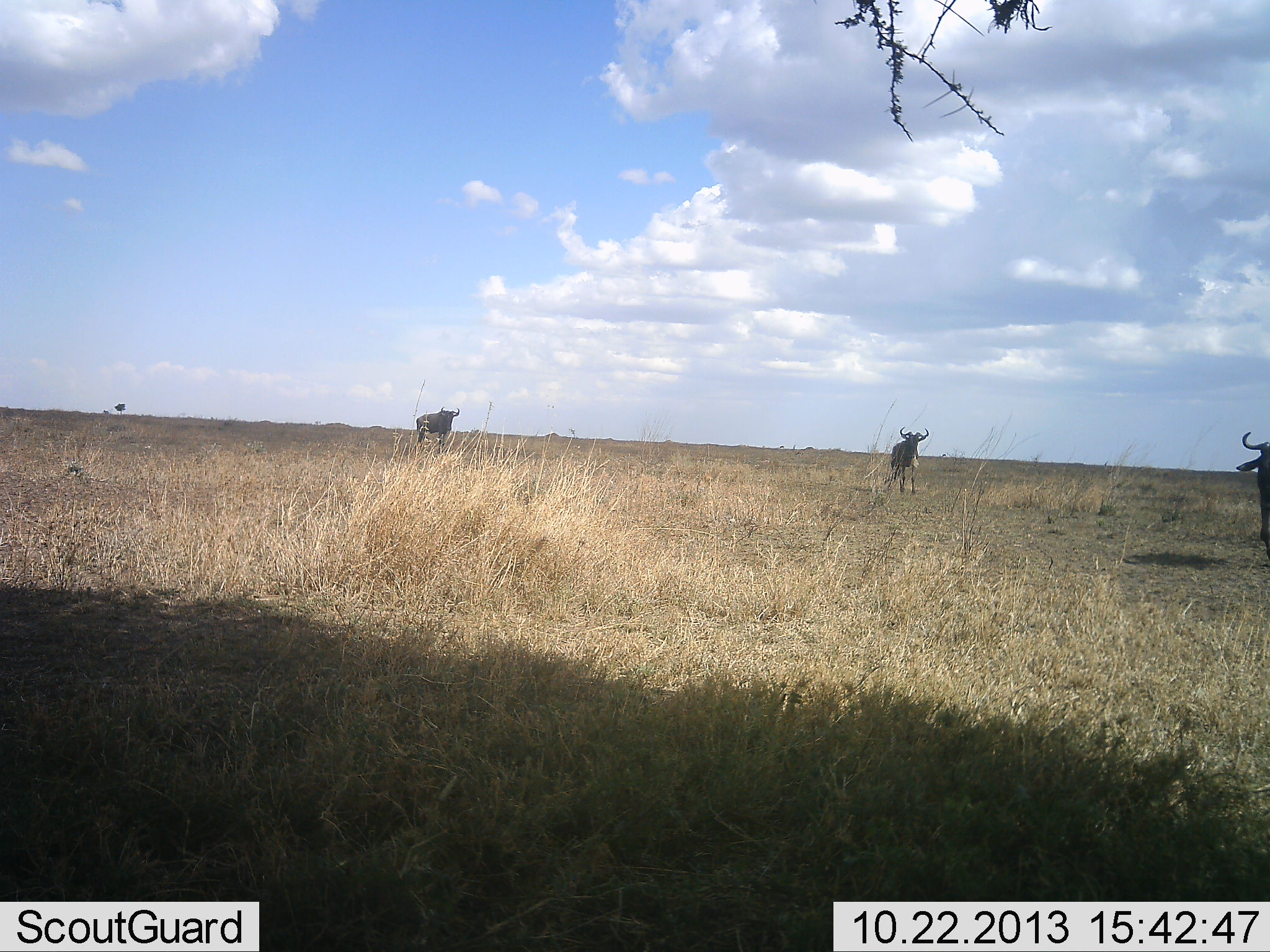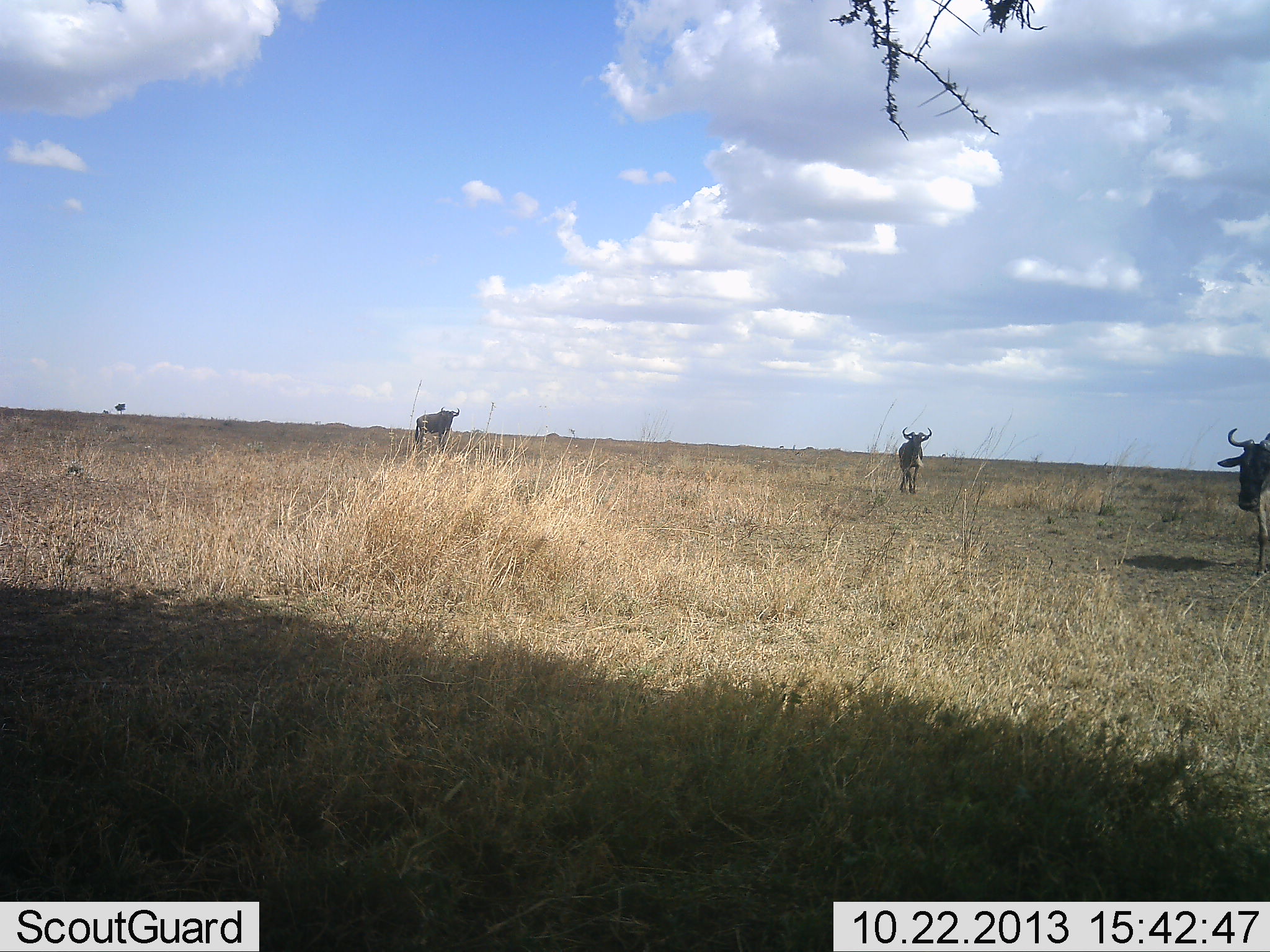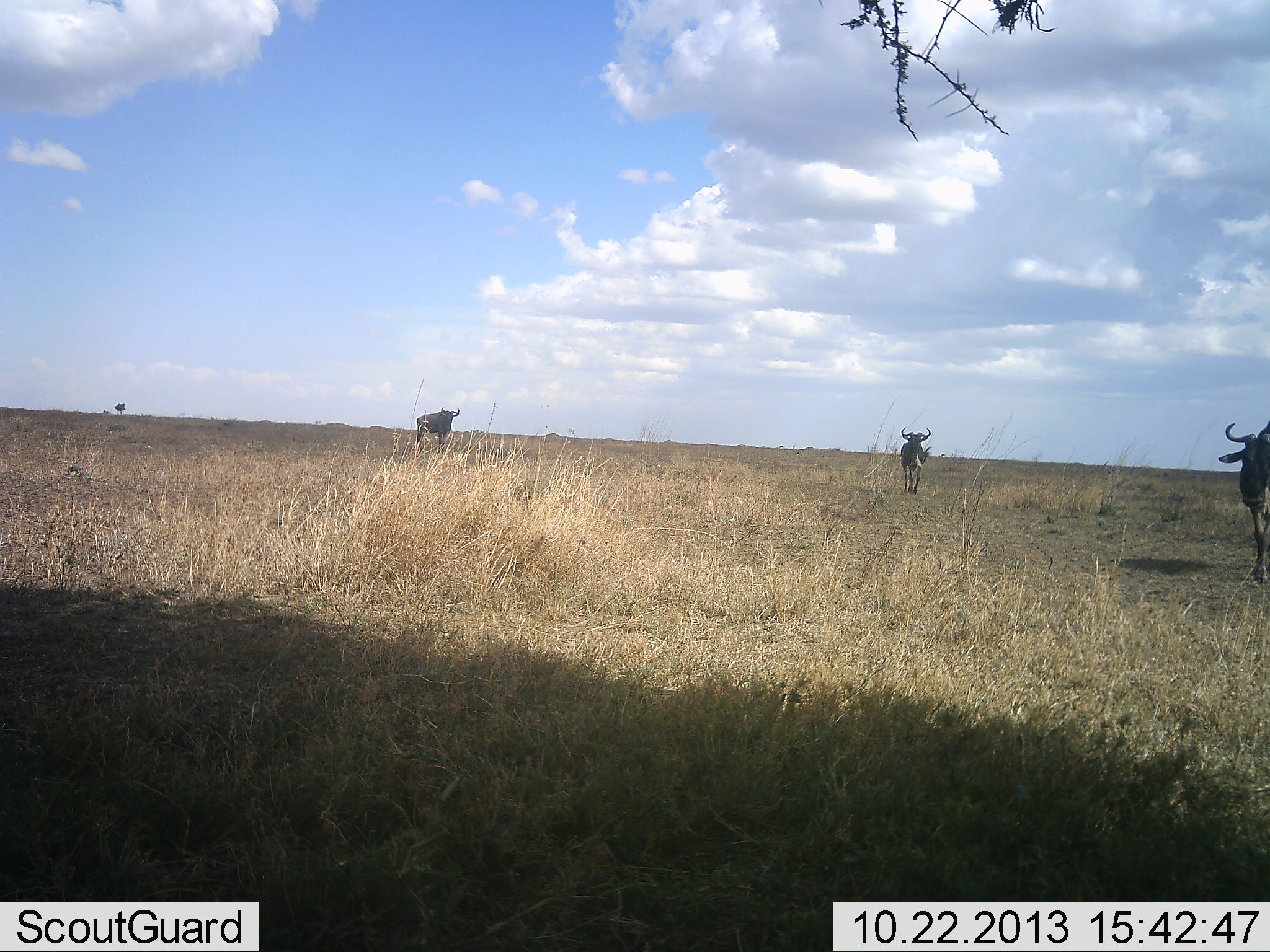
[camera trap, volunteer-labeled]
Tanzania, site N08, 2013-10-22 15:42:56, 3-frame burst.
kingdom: Animalia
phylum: Chordata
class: Mammalia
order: Artiodactyla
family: Bovidae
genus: Connochaetes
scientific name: Connochaetes taurinus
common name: blue wildebeest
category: wildebeest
Wildebeest (blue wildebeest) (Connochaetes taurinus), count 3. Behavior (volunteer vote fractions): standing 70%, resting 0%, moving 70%, interacting 0%. Young present (vote fraction): 0%. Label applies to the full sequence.